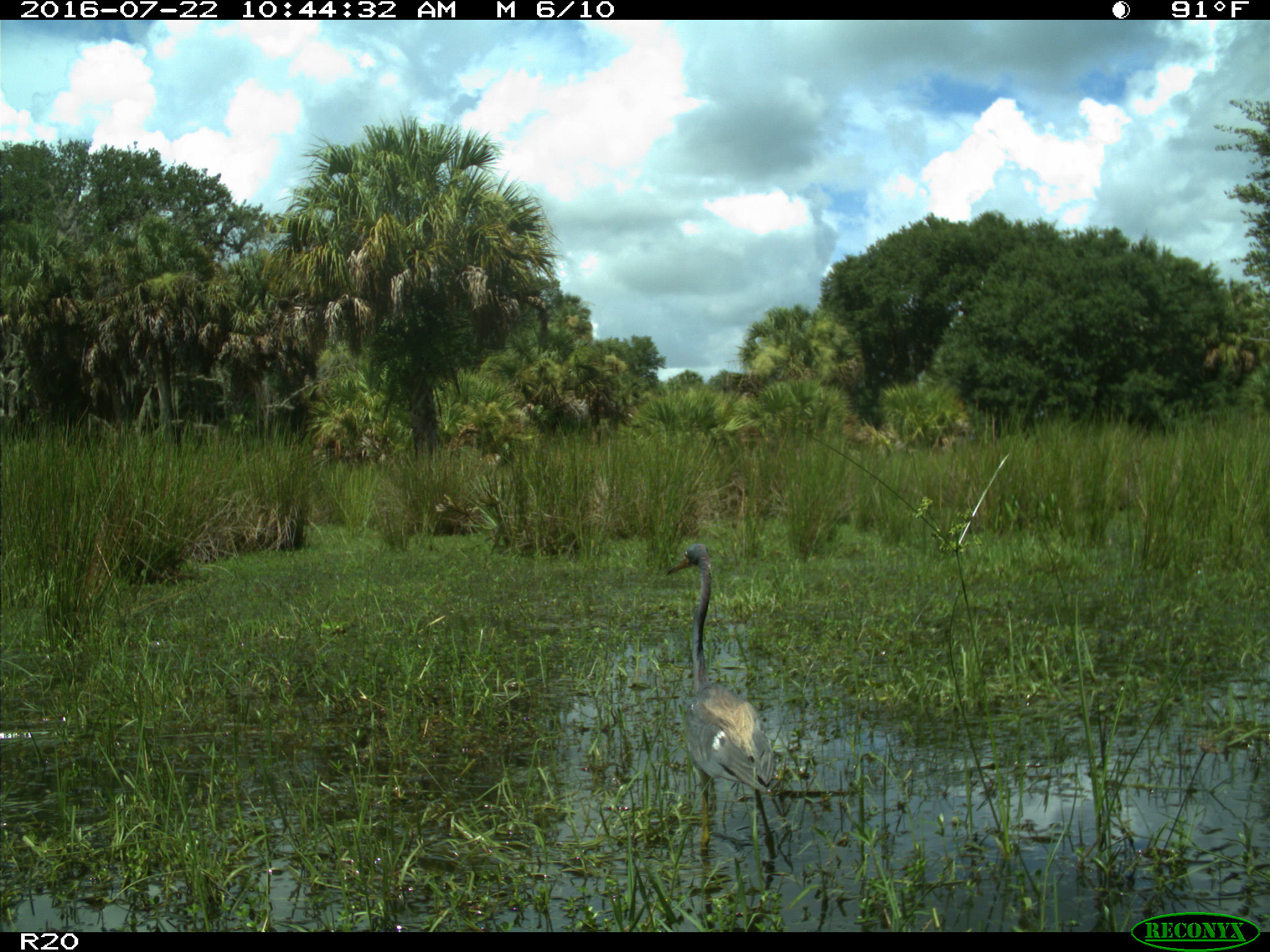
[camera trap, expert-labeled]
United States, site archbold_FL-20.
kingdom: Animalia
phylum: Chordata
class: Aves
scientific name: Aves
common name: birds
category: unidentified bird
Unidentified bird (birds) (Aves).